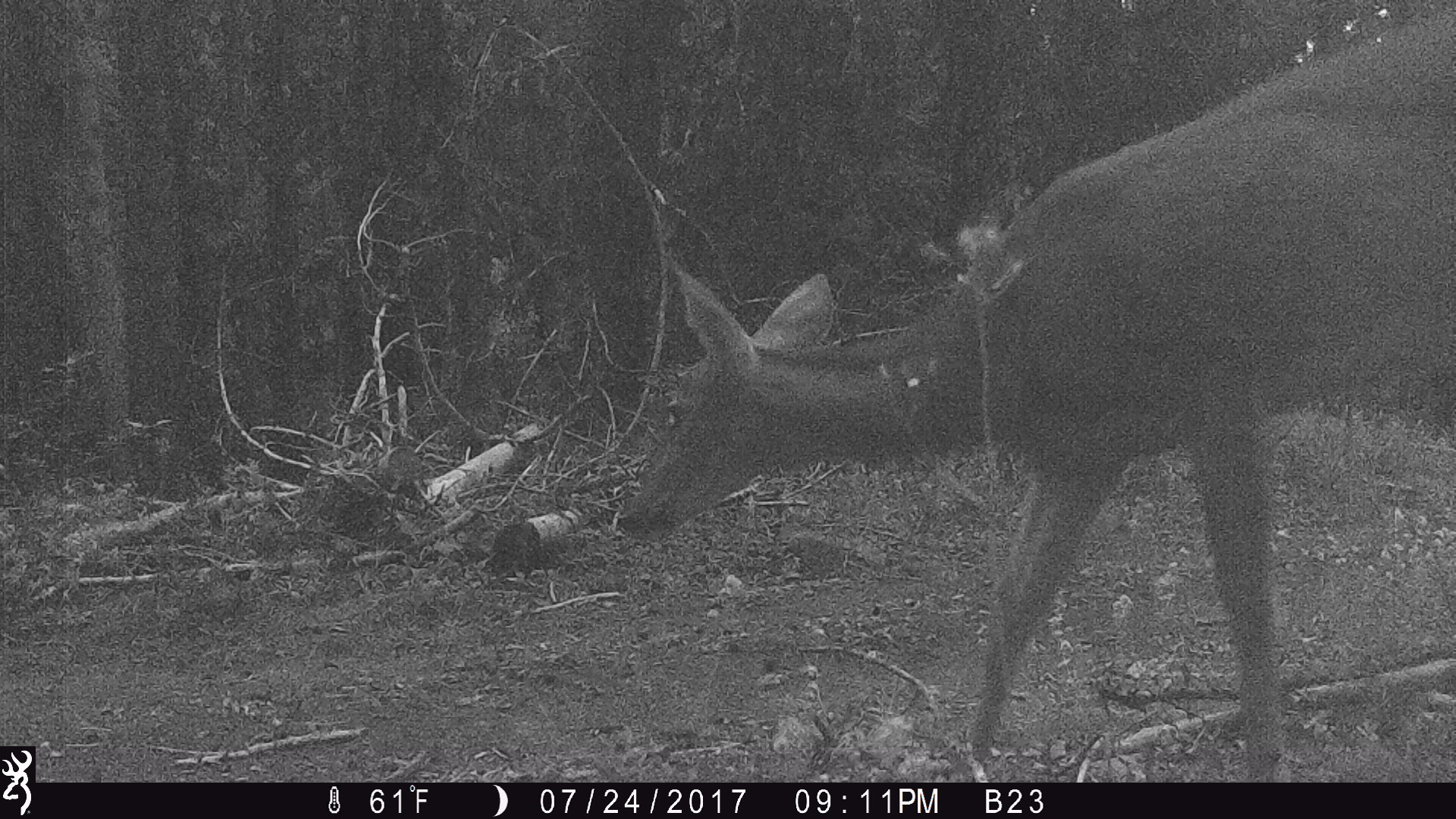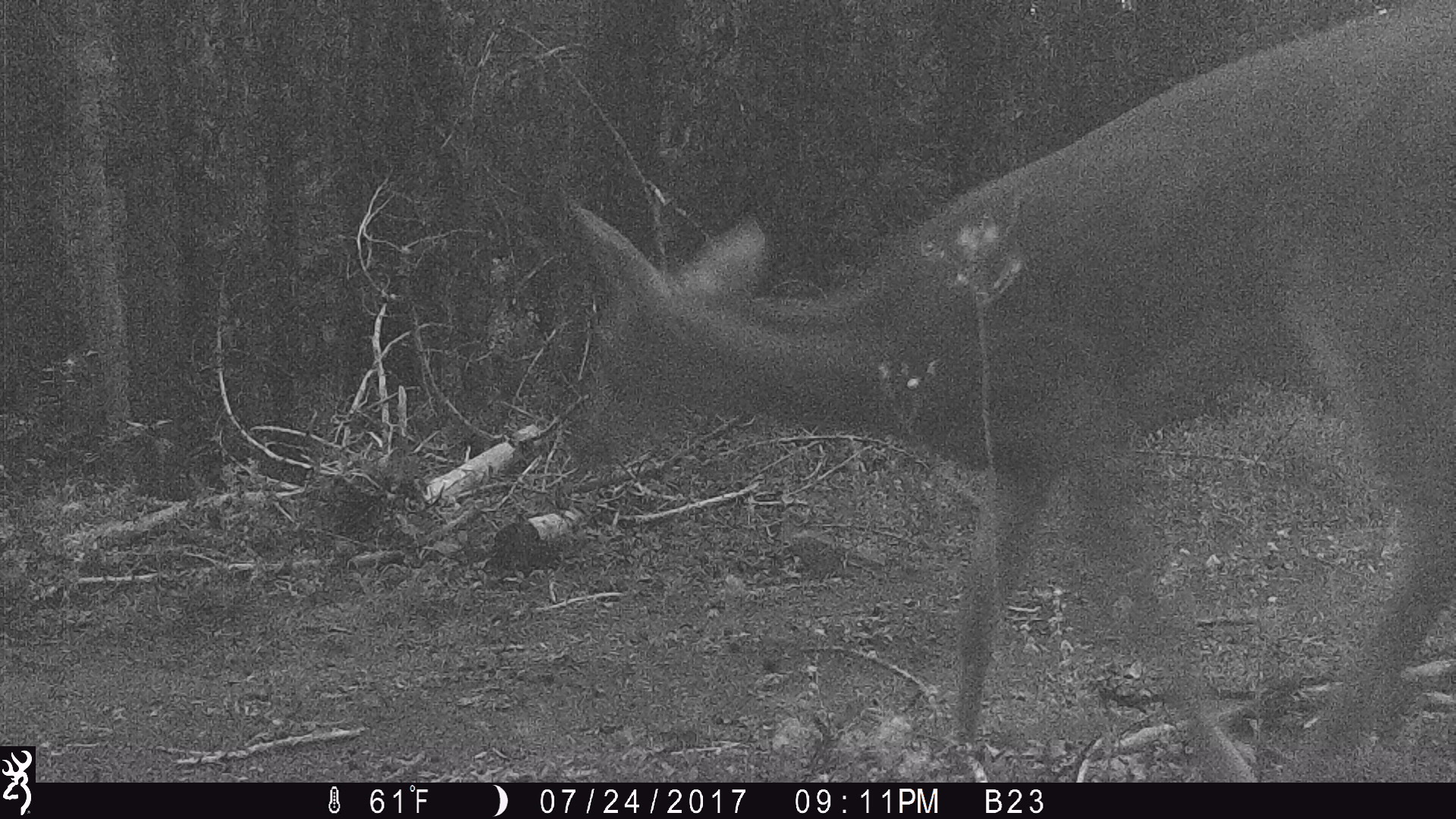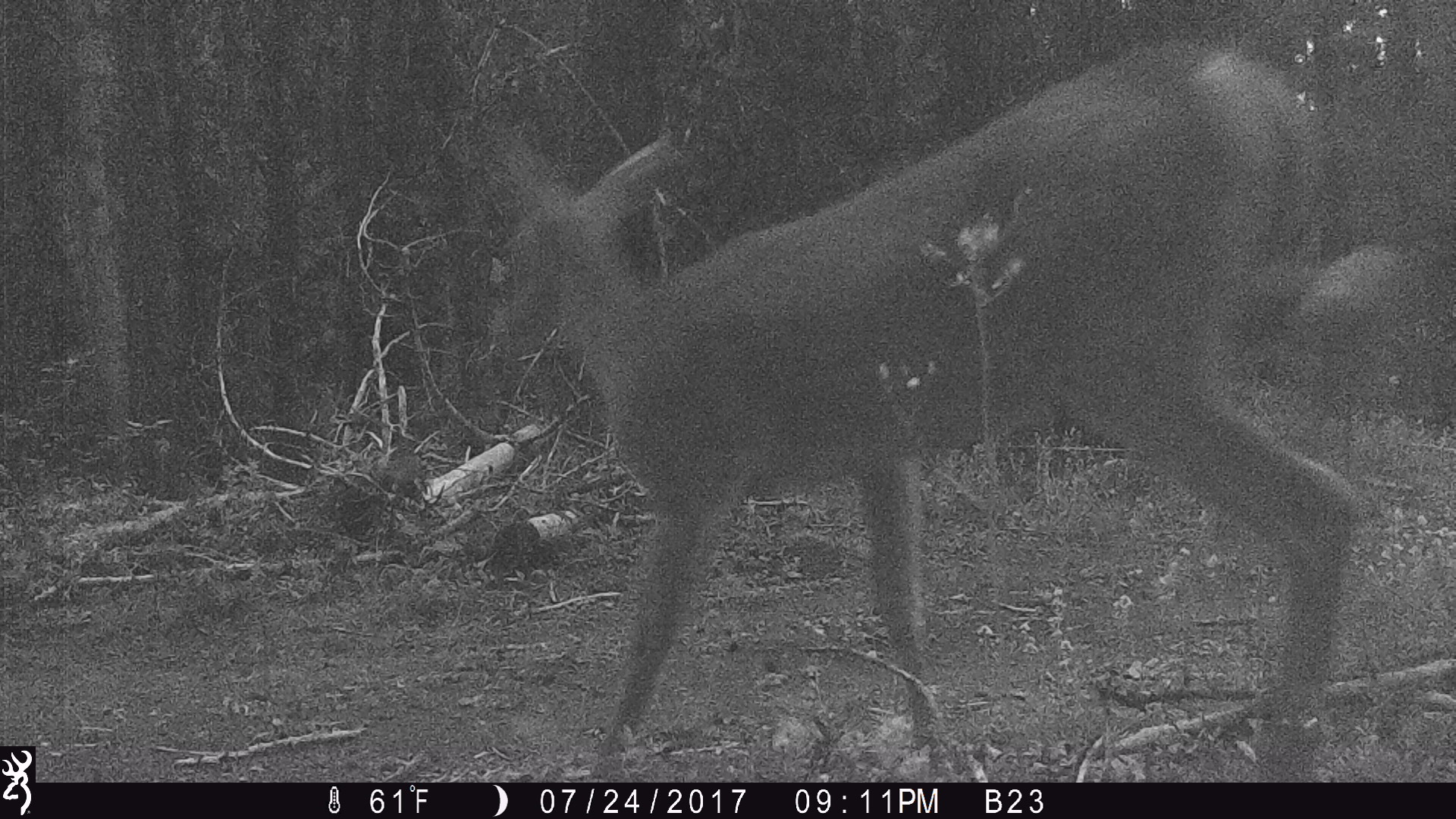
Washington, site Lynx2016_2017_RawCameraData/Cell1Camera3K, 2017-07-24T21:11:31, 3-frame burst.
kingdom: Animalia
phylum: Chordata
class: Mammalia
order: Artiodactyla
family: Cervidae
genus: Odocoileus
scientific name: Odocoileus virginianus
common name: white-tailed deer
Odocoileus virginianus (white-tailed deer). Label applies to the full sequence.